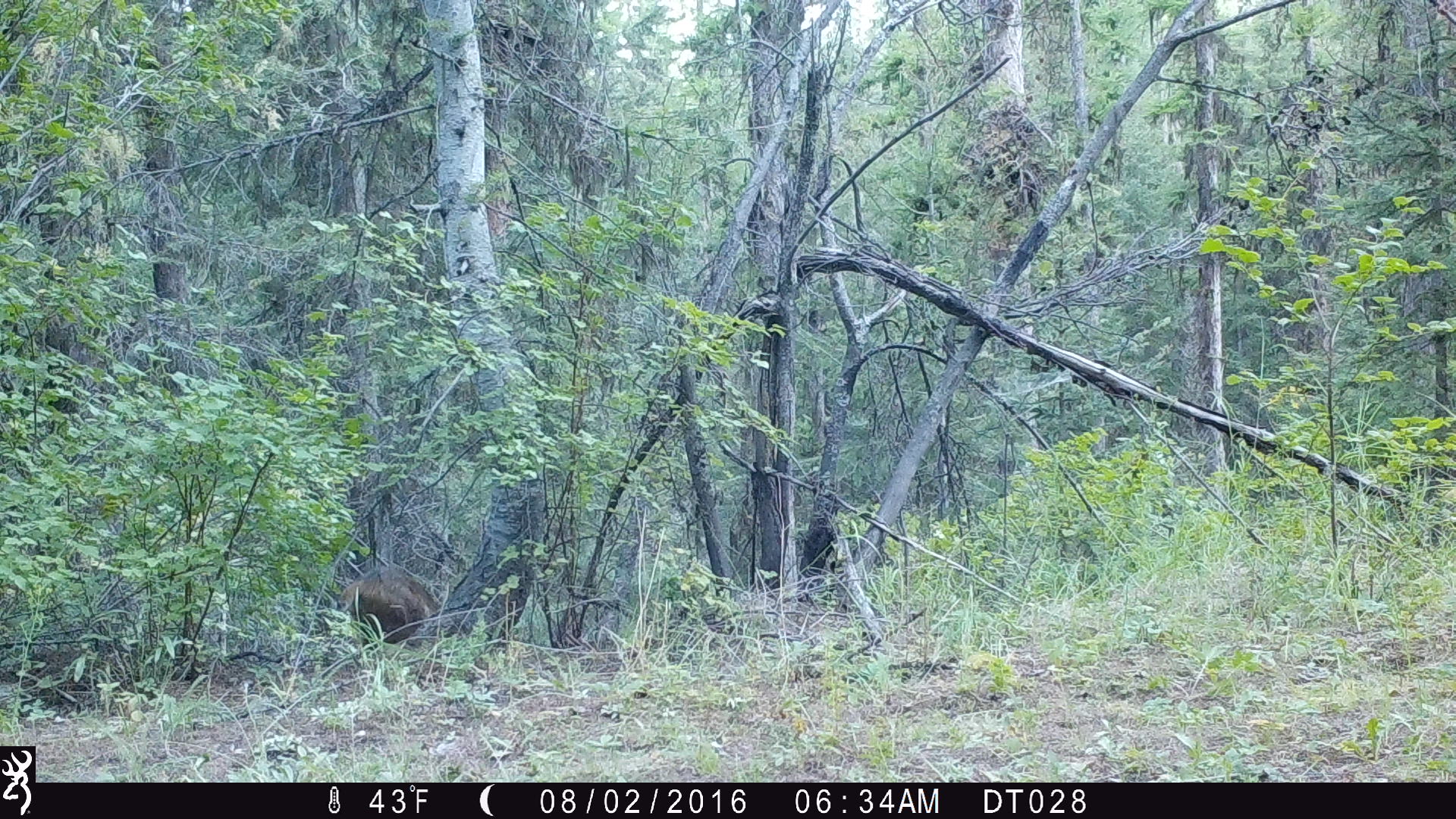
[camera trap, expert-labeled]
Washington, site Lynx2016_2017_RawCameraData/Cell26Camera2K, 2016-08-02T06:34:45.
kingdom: Animalia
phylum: Chordata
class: Mammalia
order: Carnivora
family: Felidae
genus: Lynx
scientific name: Lynx rufus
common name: bobcat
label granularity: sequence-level